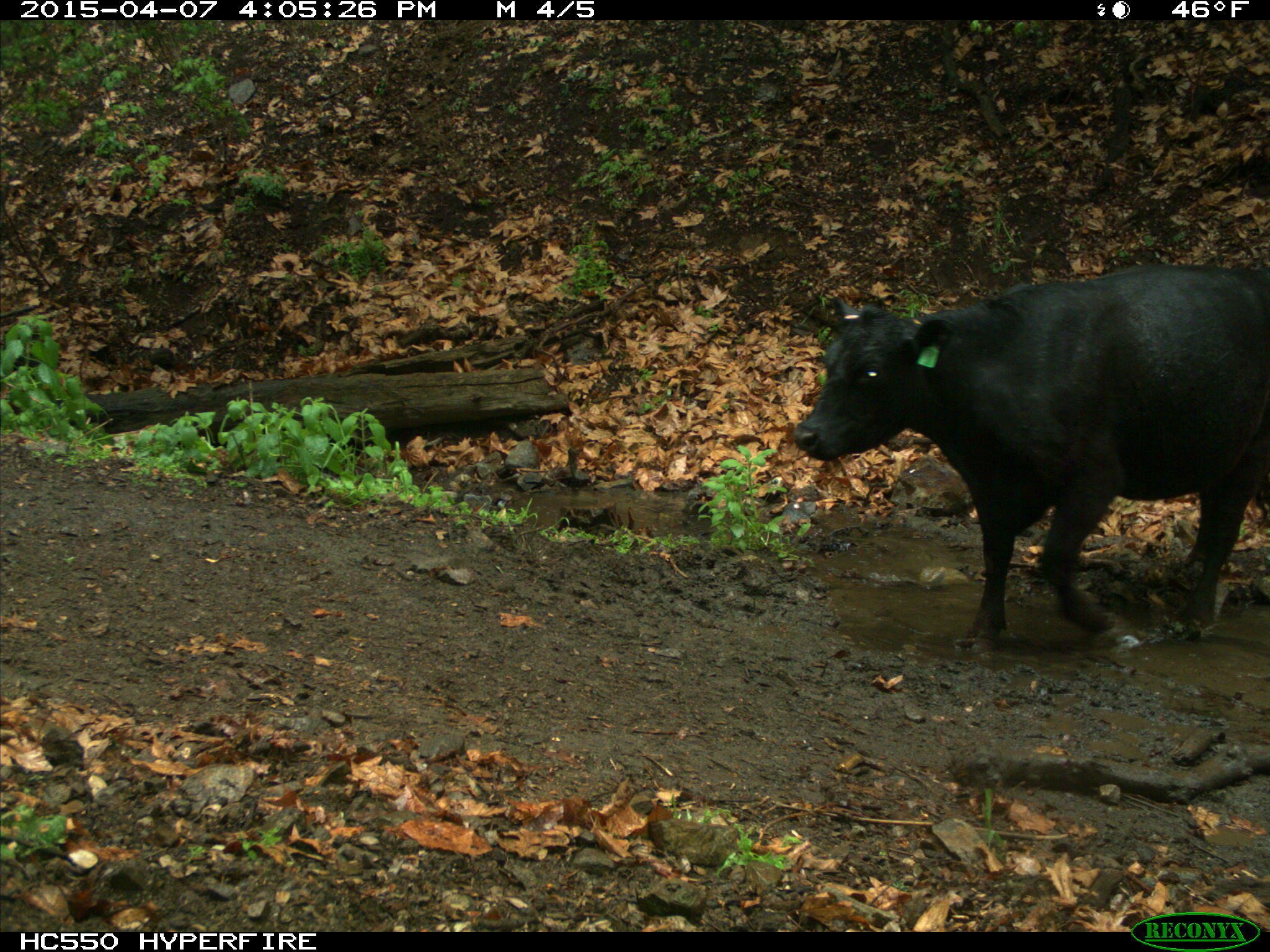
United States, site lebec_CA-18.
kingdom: Animalia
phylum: Chordata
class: Mammalia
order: Artiodactyla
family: Bovidae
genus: Bos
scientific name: Bos taurus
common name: domestic cow